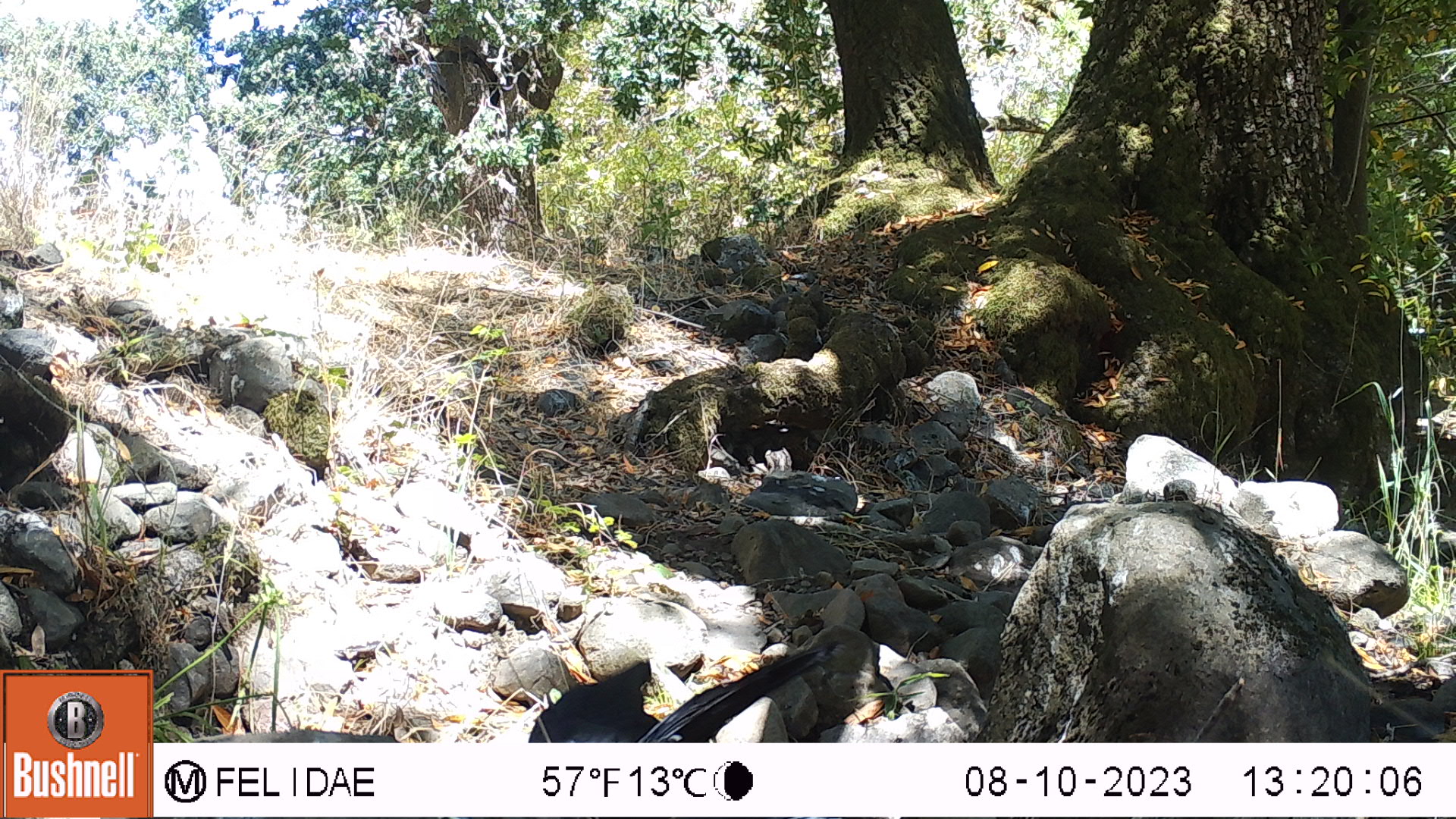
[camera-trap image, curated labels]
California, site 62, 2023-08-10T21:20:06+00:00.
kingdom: Animalia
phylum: Chordata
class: Aves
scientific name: Aves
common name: bird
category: unknown bird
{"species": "unknown bird (bird) (Aves)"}